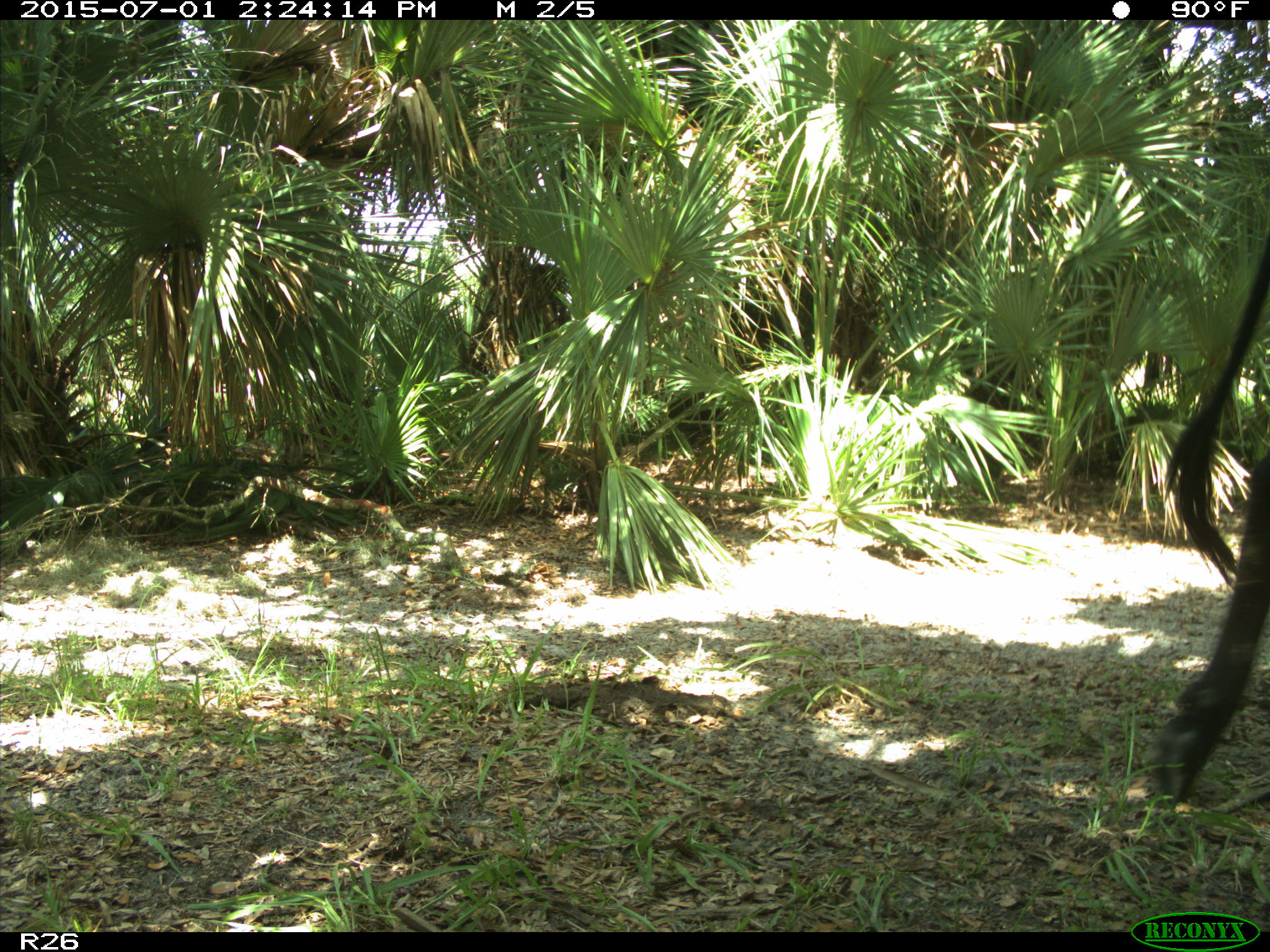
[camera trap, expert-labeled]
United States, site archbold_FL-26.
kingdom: Animalia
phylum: Chordata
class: Mammalia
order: Artiodactyla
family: Bovidae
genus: Bos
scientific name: Bos taurus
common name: domestic cow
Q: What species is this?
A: Bos taurus (domestic cow).